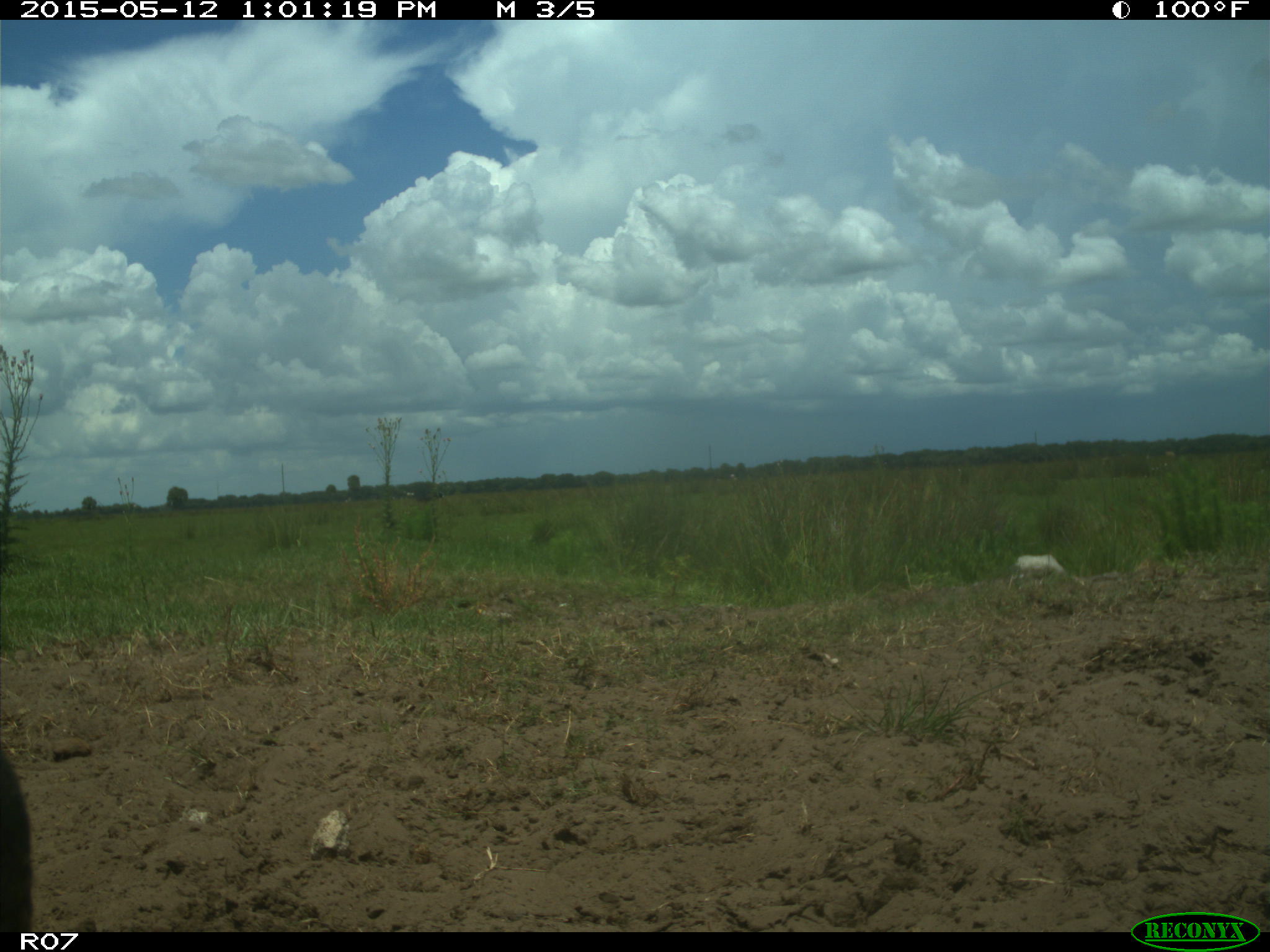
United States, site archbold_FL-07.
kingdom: Animalia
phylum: Chordata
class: Mammalia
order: Artiodactyla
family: Bovidae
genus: Bos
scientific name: Bos taurus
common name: domestic cow